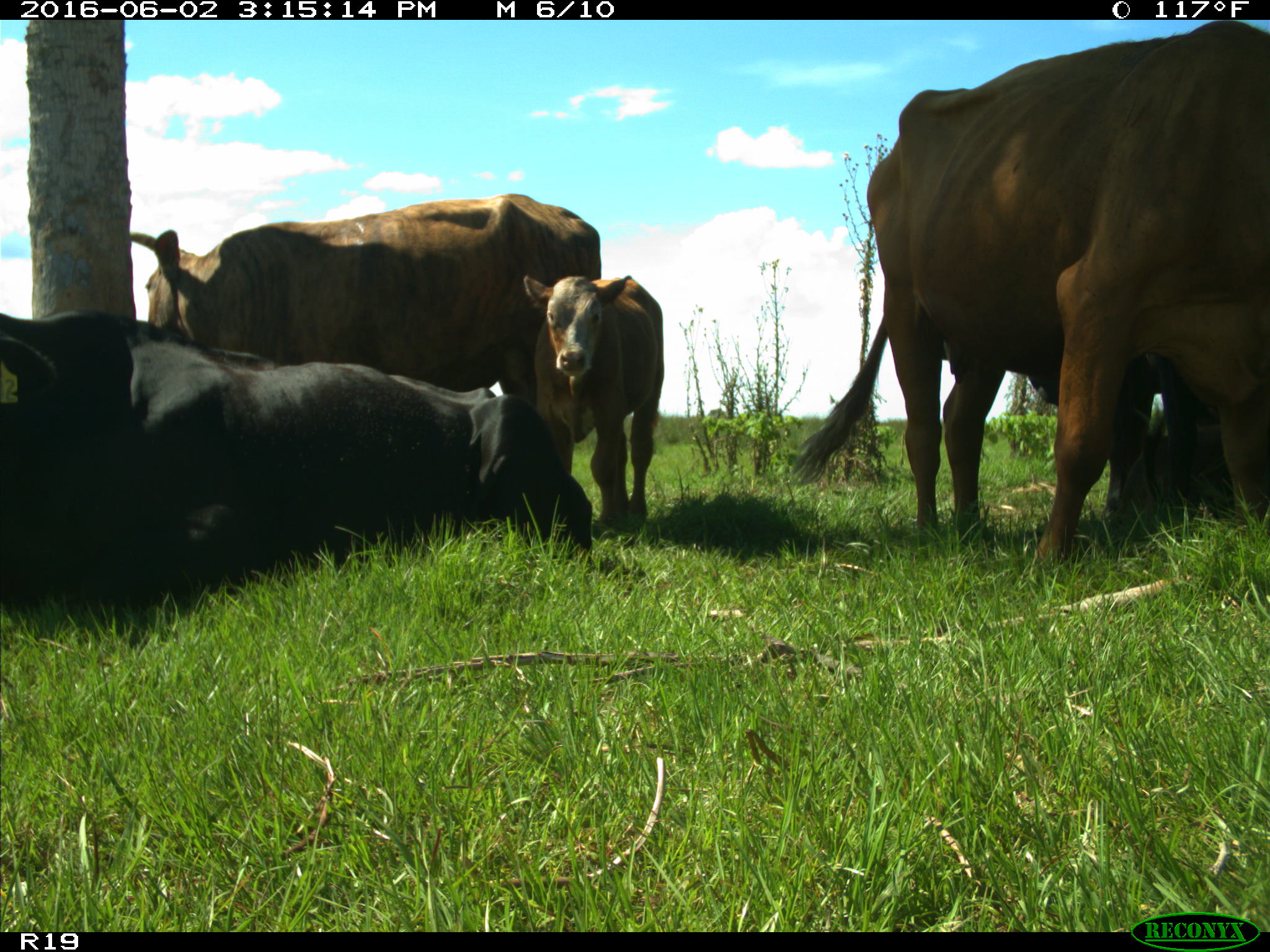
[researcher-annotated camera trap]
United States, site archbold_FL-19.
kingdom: Animalia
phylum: Chordata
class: Mammalia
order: Artiodactyla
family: Bovidae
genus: Bos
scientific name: Bos taurus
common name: domestic cow